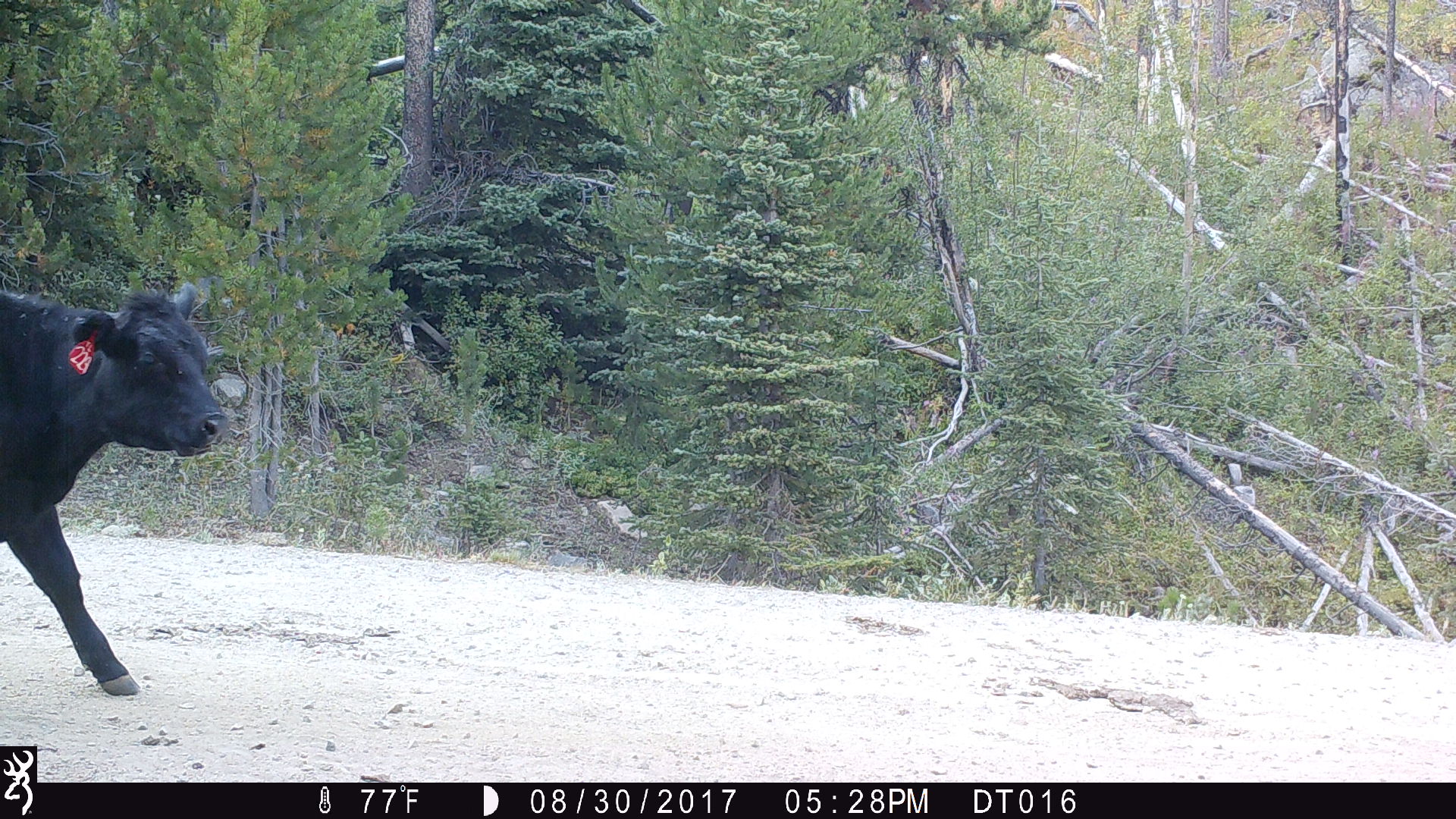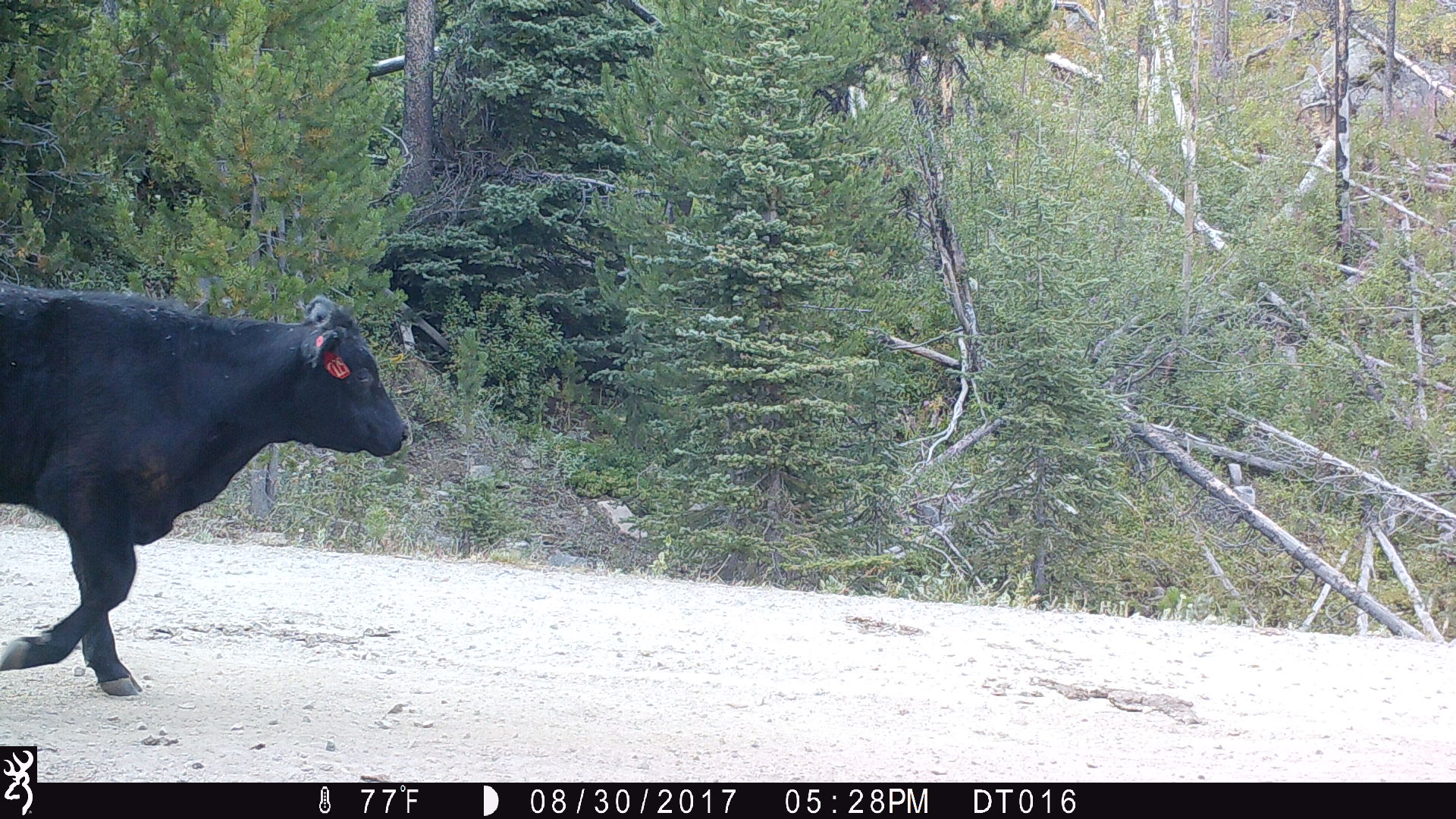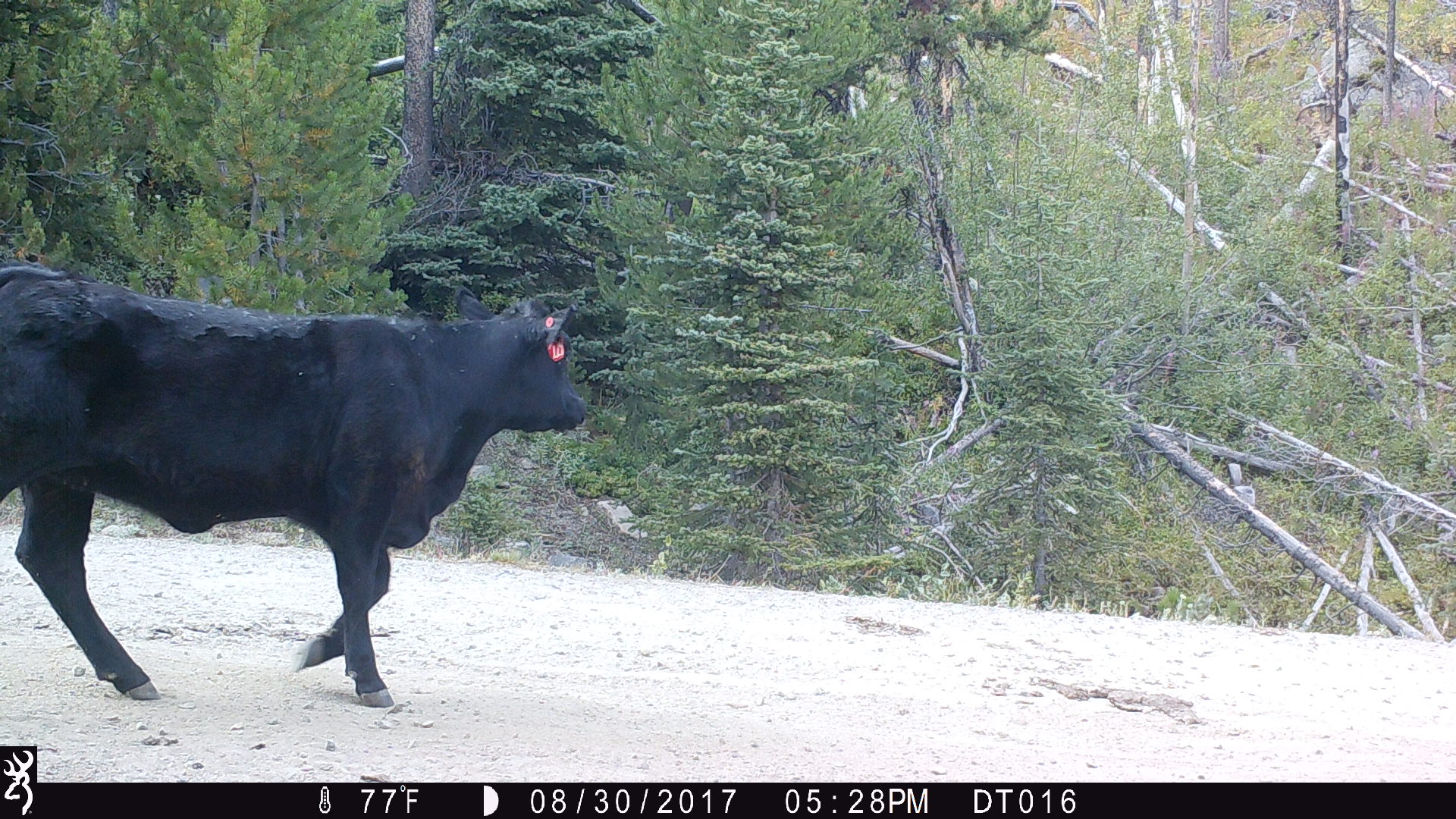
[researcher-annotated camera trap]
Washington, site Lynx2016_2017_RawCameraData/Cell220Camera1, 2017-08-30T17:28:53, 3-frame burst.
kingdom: Animalia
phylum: Chordata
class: Mammalia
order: Artiodactyla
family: Bovidae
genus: Bos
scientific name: Bos taurus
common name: domestic cattle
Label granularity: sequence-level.